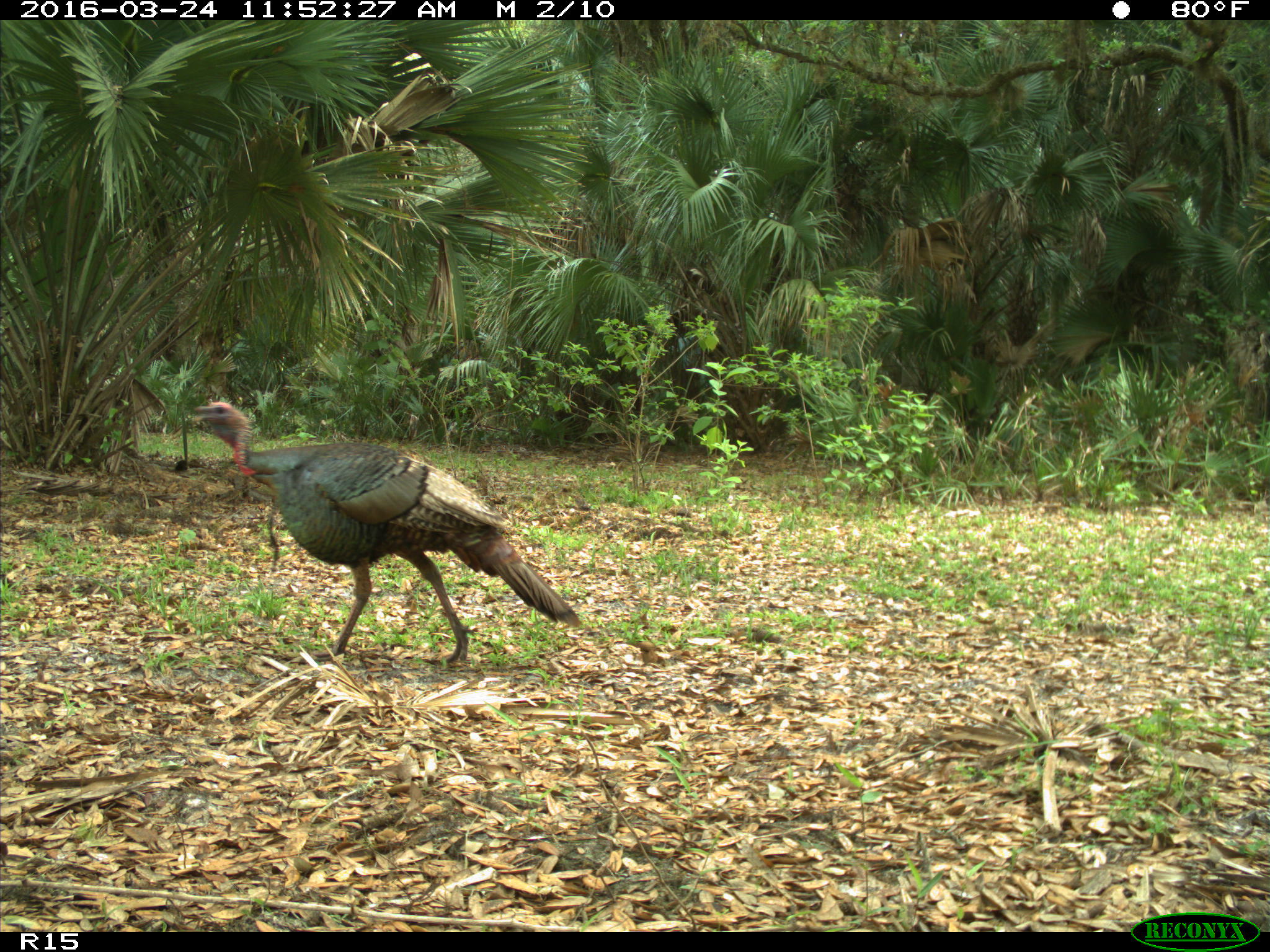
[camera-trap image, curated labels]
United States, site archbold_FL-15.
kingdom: Animalia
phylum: Chordata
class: Aves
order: Galliformes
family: Phasianidae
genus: Meleagris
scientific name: Meleagris gallopavo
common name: wild turkey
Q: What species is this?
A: Meleagris gallopavo (wild turkey).